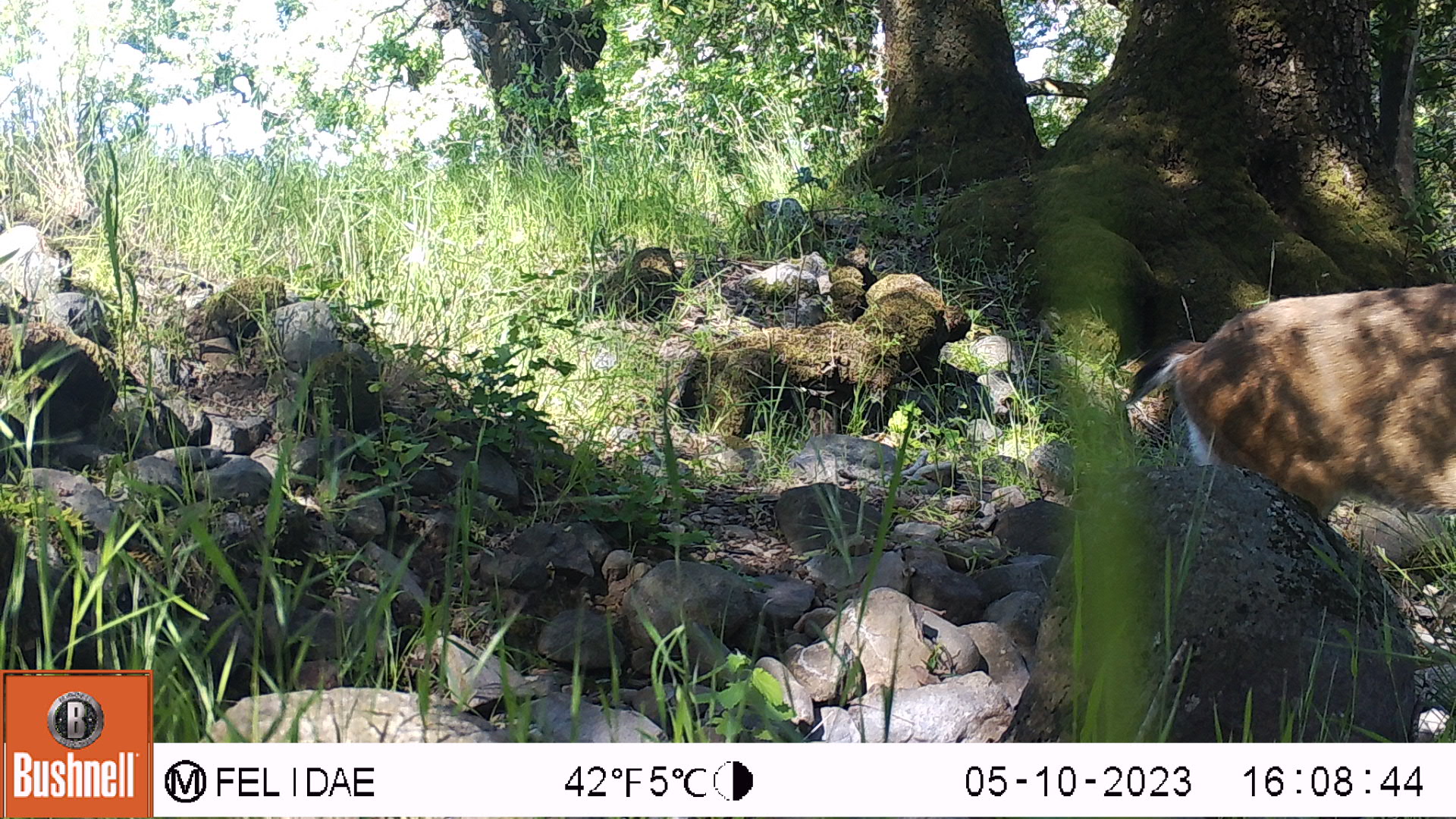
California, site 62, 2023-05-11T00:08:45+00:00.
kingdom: Animalia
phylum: Chordata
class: Mammalia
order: Artiodactyla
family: Cervidae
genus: Odocoileus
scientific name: Odocoileus hemionus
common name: mule deer